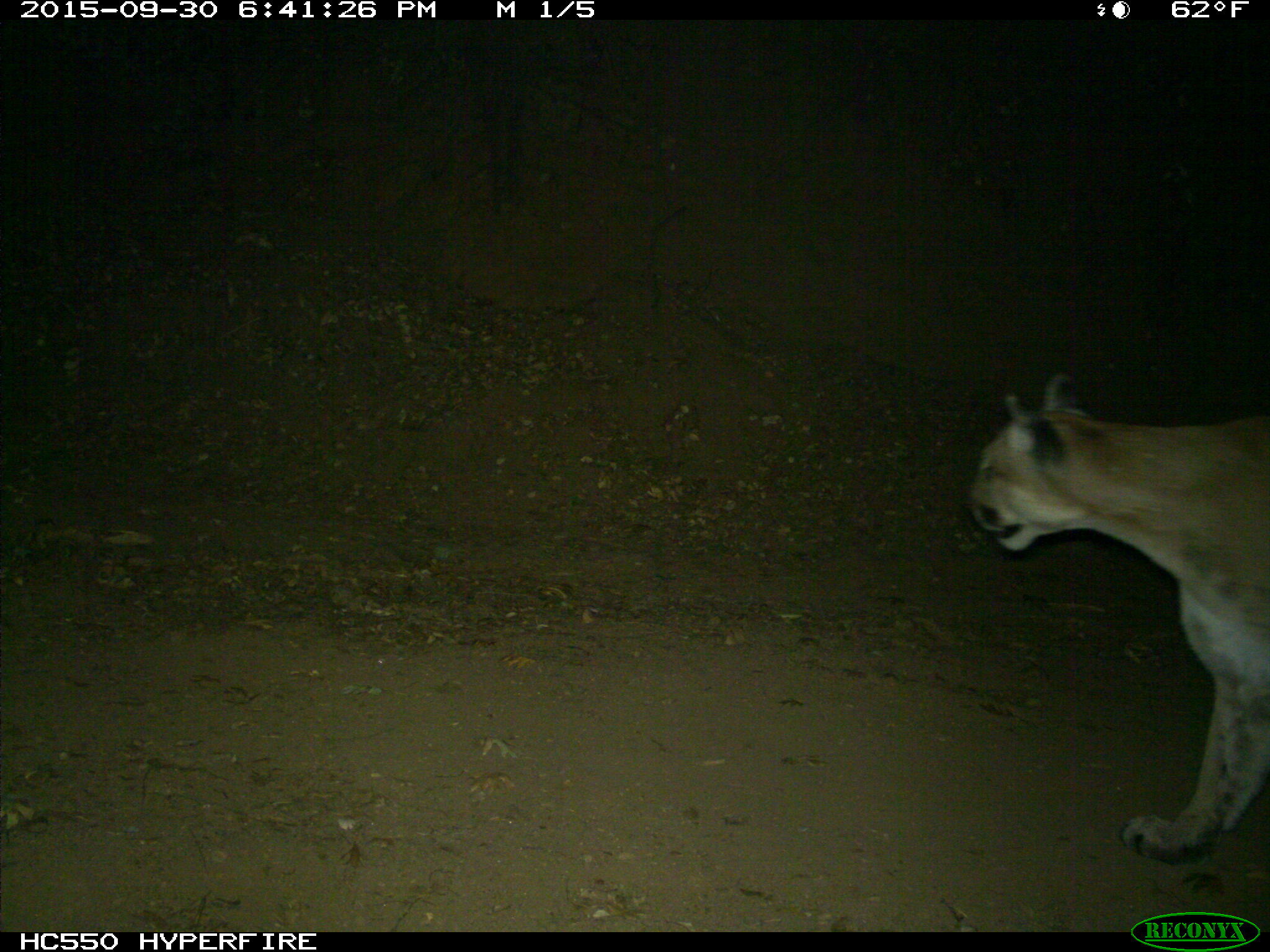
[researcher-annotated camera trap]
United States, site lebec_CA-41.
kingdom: Animalia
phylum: Chordata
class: Mammalia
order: Carnivora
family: Felidae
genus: Puma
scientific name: Puma concolor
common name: mountain lion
Puma concolor (mountain lion).